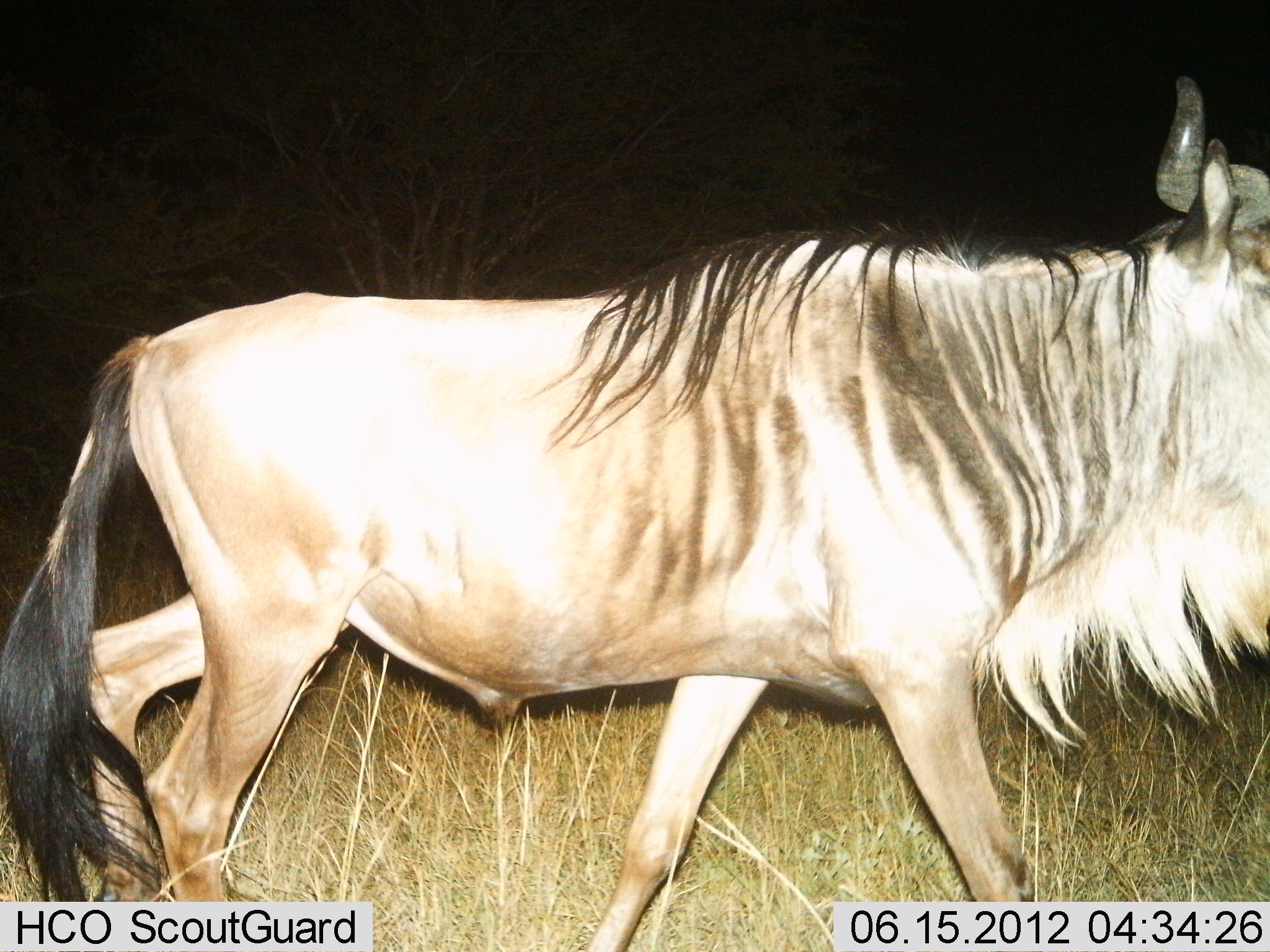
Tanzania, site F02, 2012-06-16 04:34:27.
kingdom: Animalia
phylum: Chordata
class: Mammalia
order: Artiodactyla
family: Bovidae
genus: Connochaetes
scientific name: Connochaetes taurinus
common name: blue wildebeest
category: wildebeest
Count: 1.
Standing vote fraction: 10%.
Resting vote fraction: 0%.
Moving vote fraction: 90%.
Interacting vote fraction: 0%.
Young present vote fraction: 0%.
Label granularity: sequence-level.